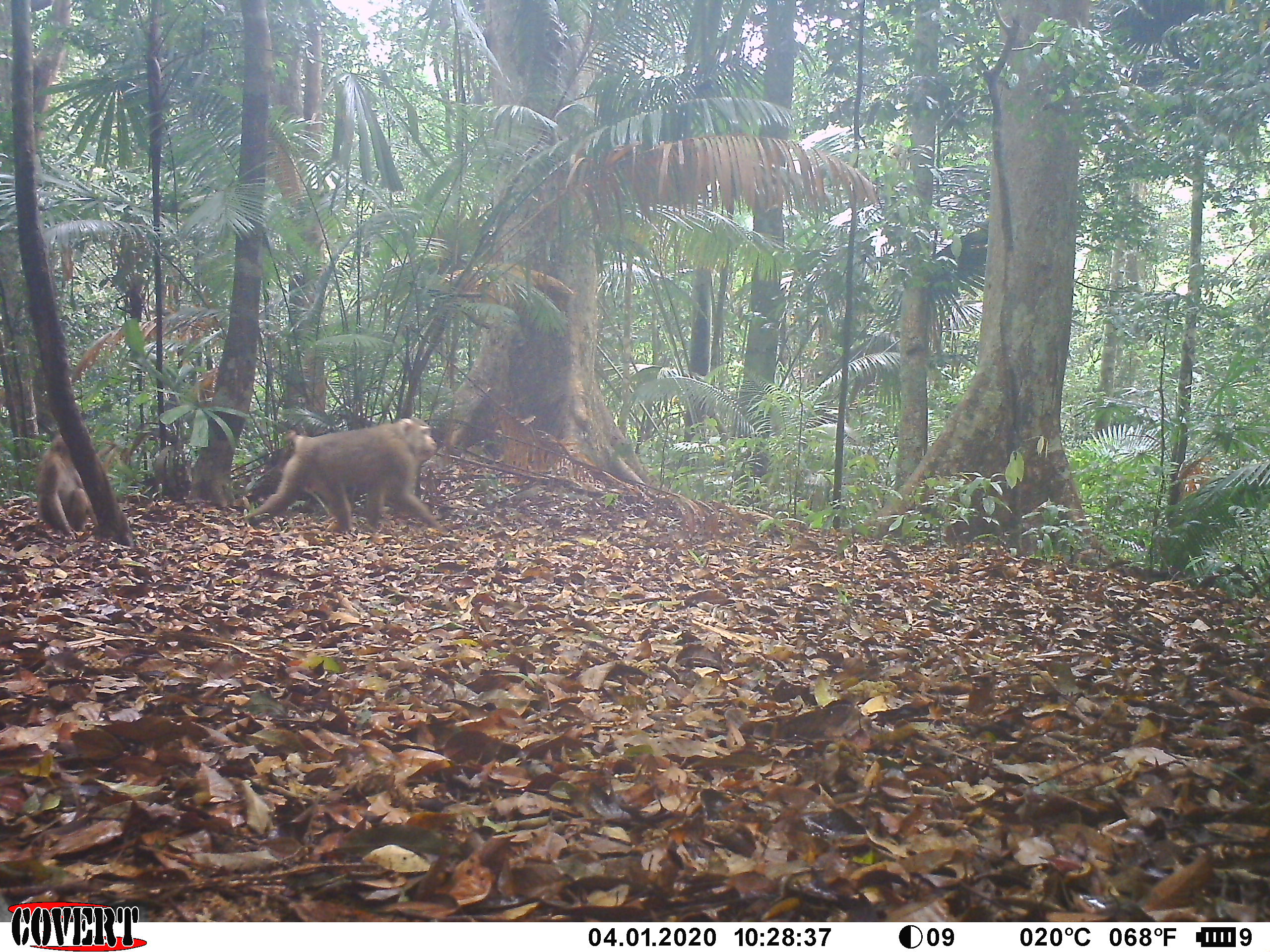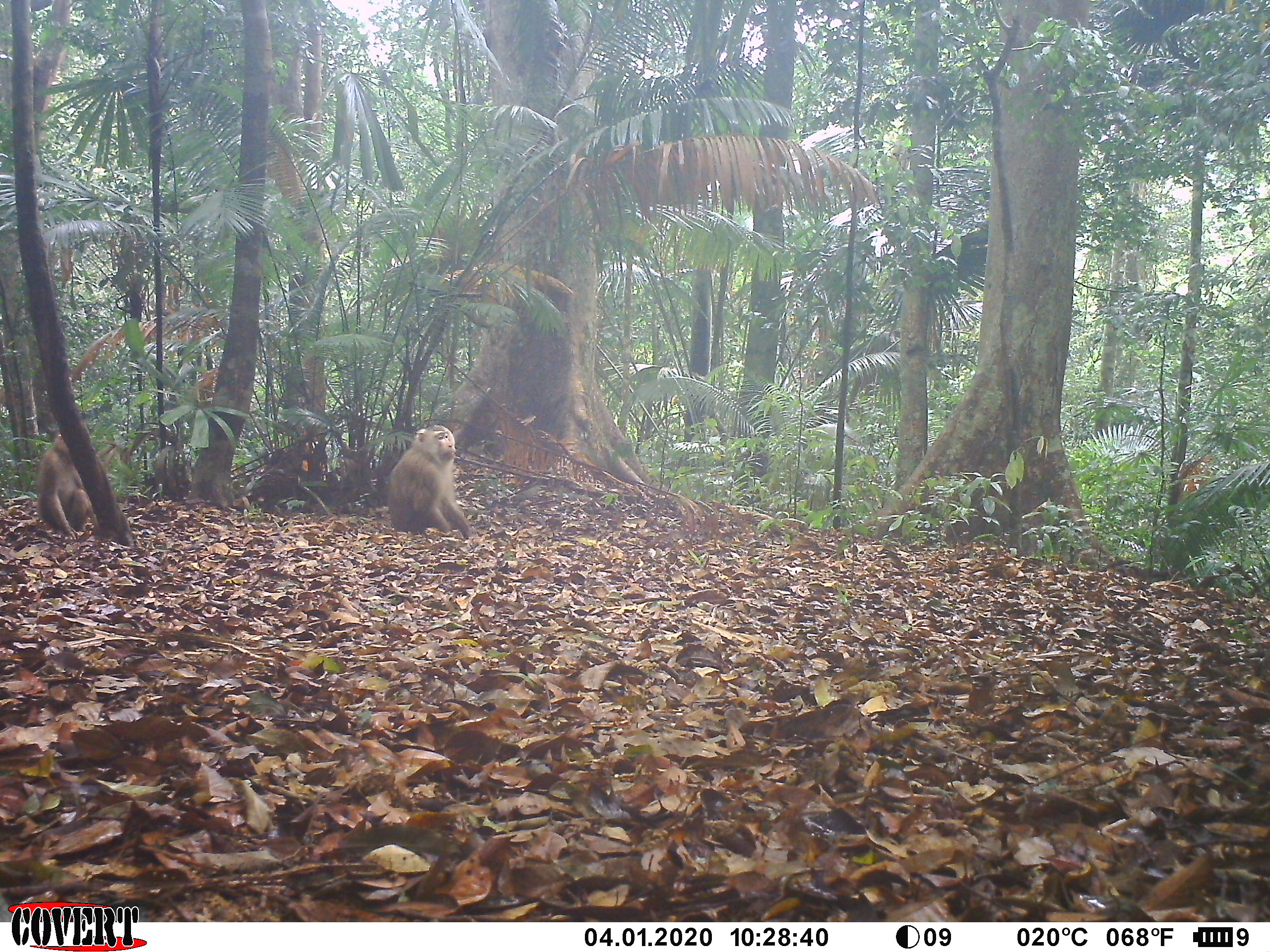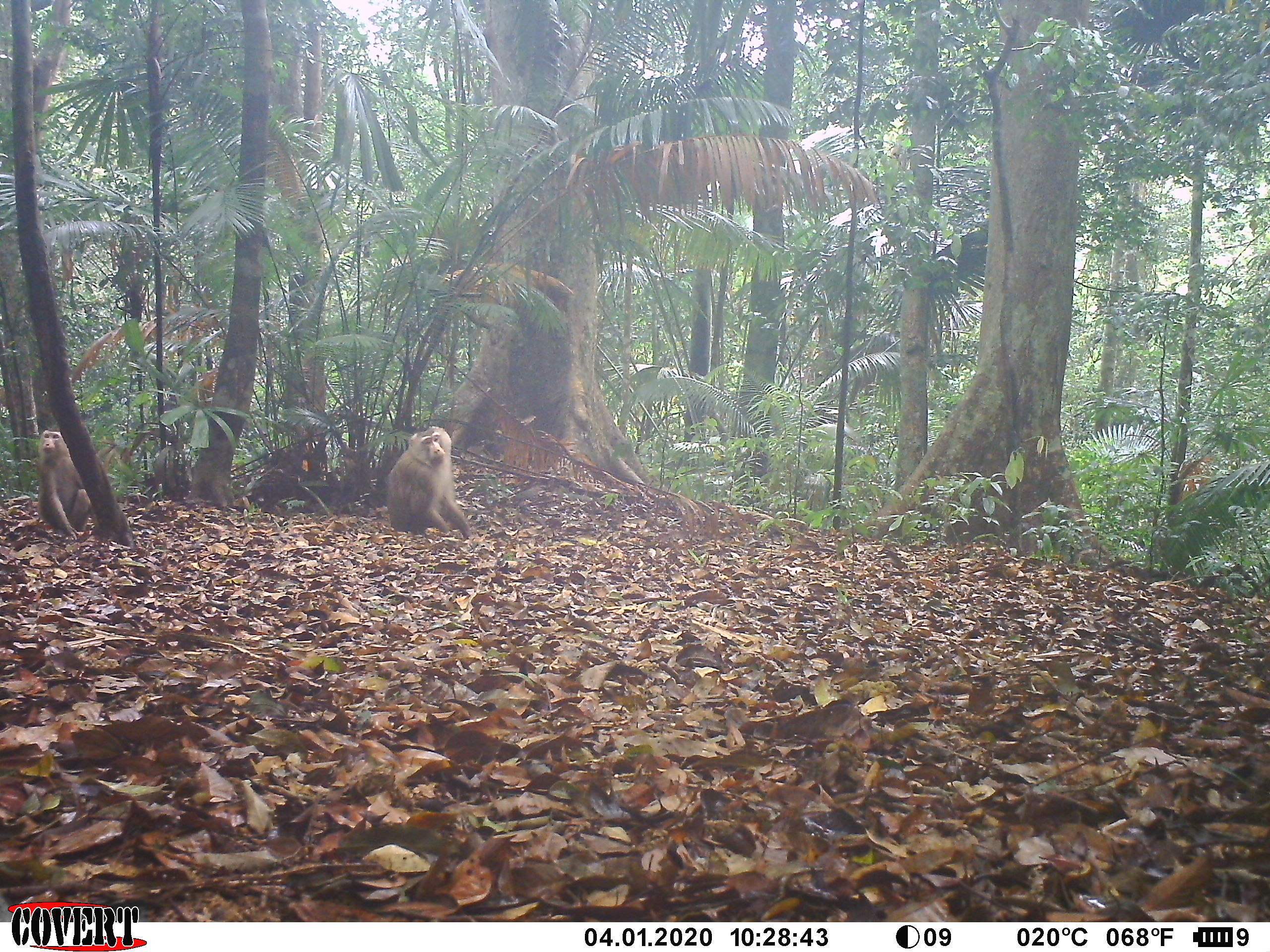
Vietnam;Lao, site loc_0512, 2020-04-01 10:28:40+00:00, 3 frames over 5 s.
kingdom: Animalia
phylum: Chordata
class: Mammalia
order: Primates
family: Cercopithecidae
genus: Macaca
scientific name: Macaca nemestrina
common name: pig-tailed macaque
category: pig tailed macaque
Pig tailed macaque (pig-tailed macaque) (Macaca nemestrina). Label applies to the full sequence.